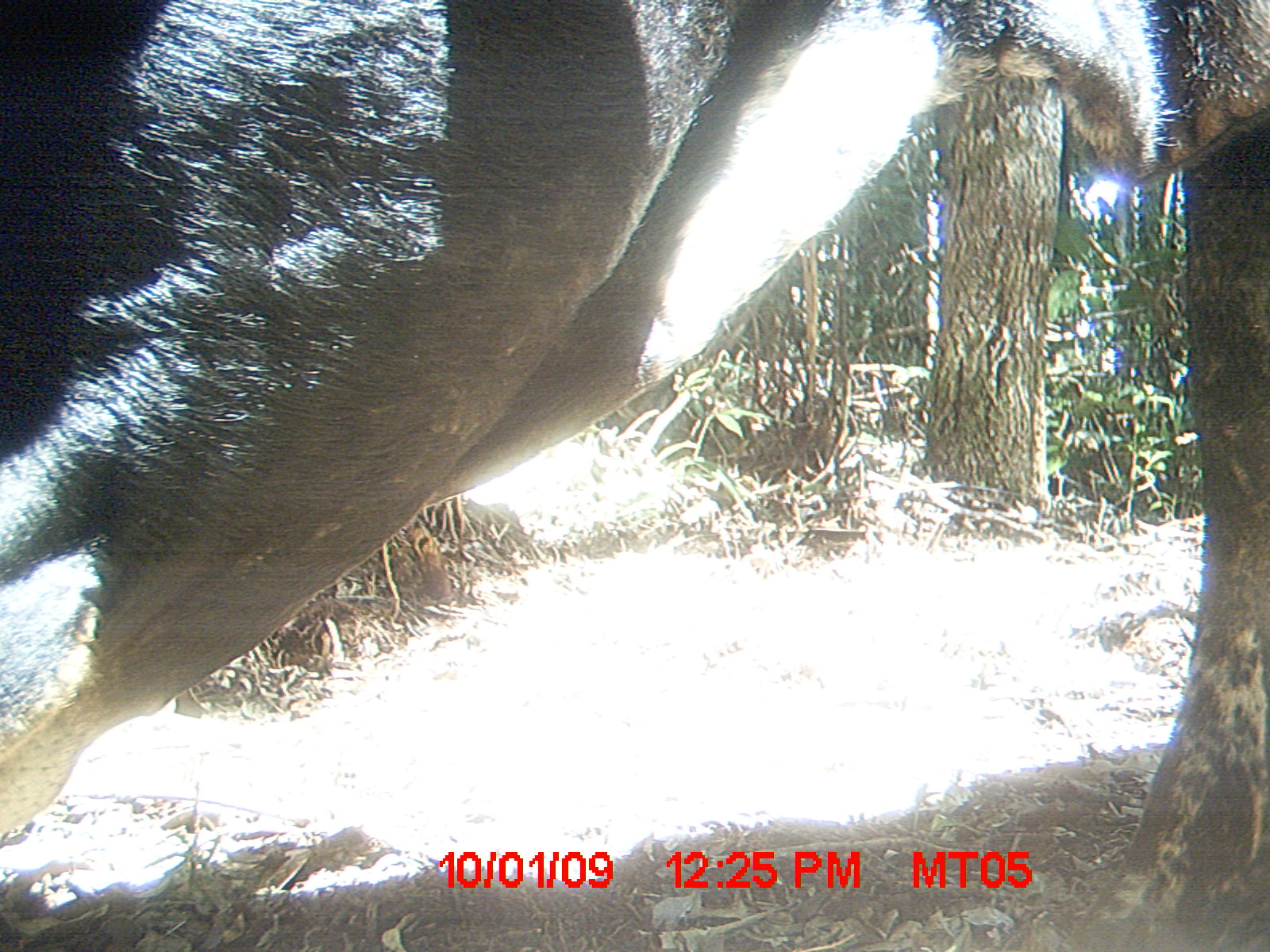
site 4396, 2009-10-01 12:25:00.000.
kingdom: Animalia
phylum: Chordata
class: Mammalia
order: Artiodactyla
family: Bovidae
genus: Bos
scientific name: Bos taurus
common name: domestic cattle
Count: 3.